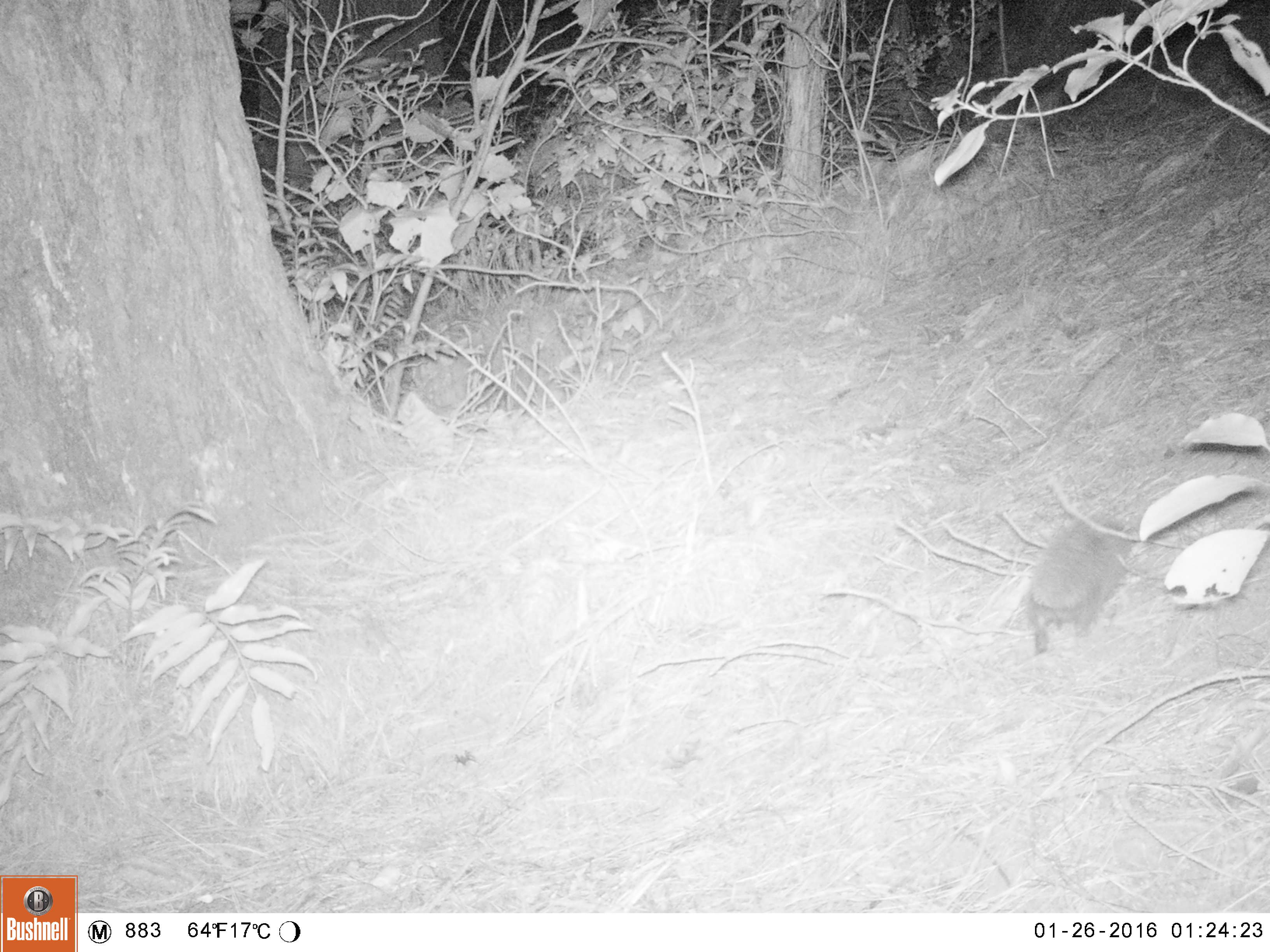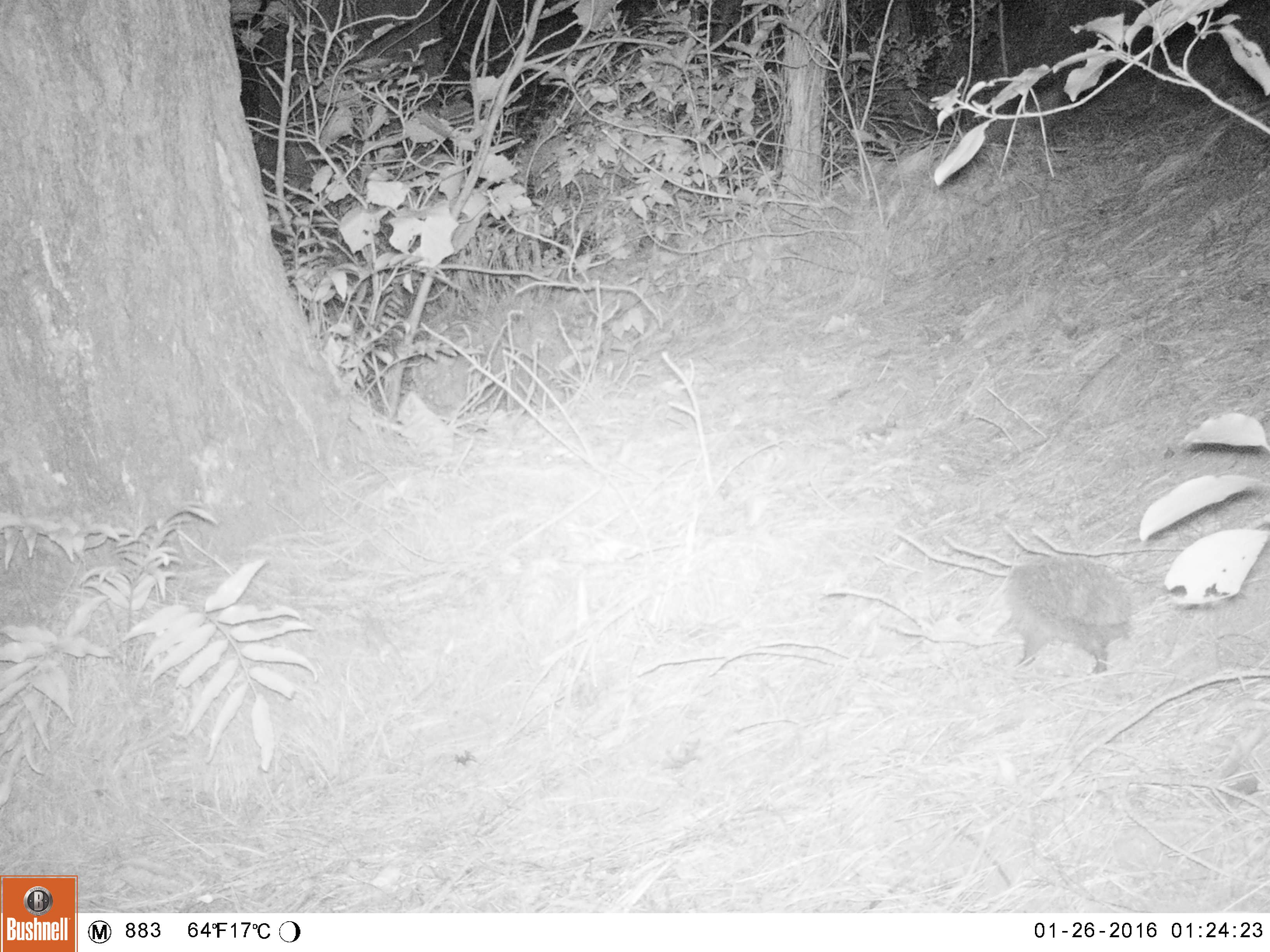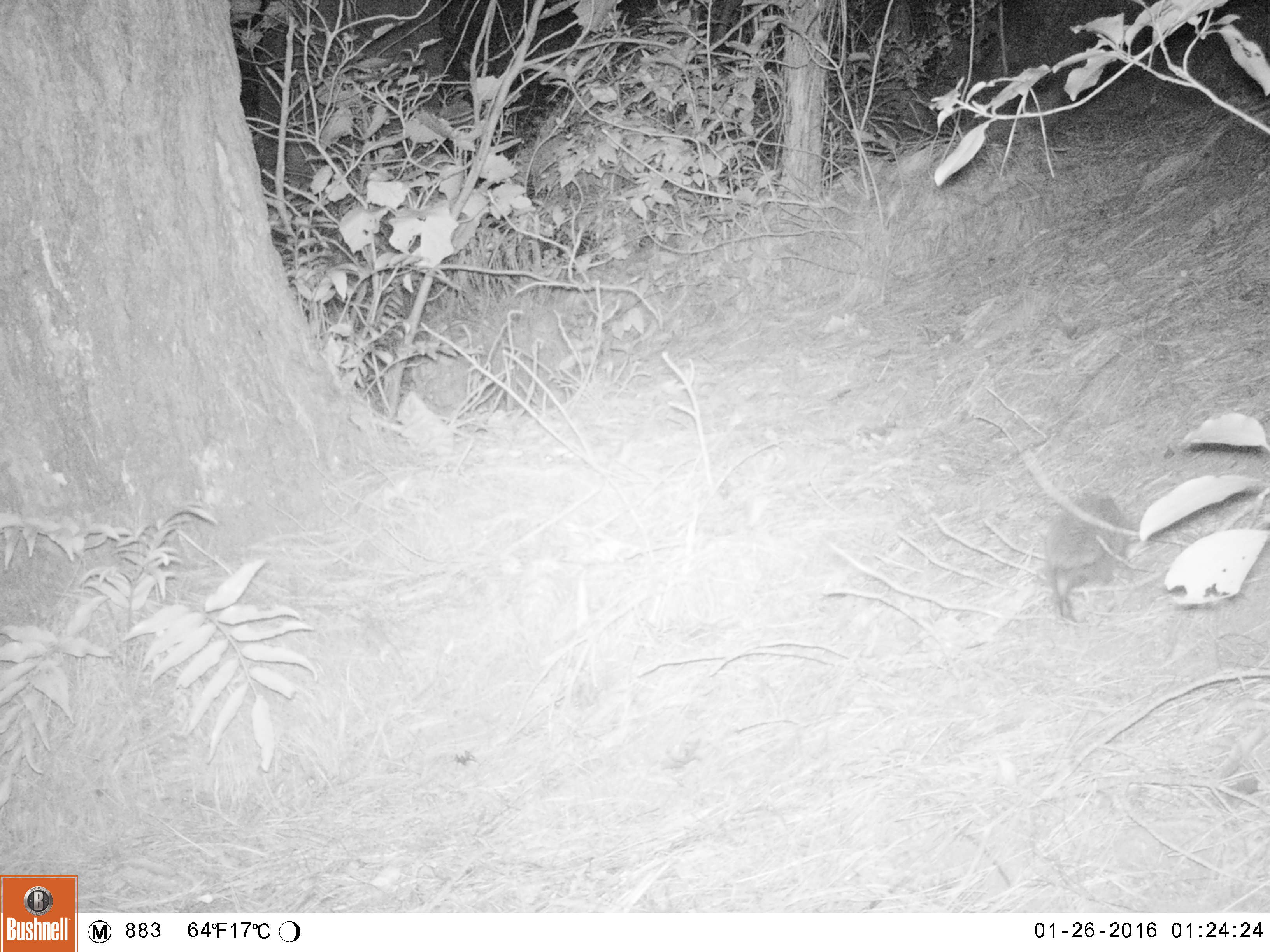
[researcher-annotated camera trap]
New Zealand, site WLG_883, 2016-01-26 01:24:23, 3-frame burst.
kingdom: Animalia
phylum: Chordata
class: Mammalia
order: Eulipotyphla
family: Erinaceidae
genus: Erinaceus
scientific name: Erinaceus europaeus europaeus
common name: european hedgehog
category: hedgehog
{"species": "hedgehog (european hedgehog) (Erinaceus europaeus europaeus)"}